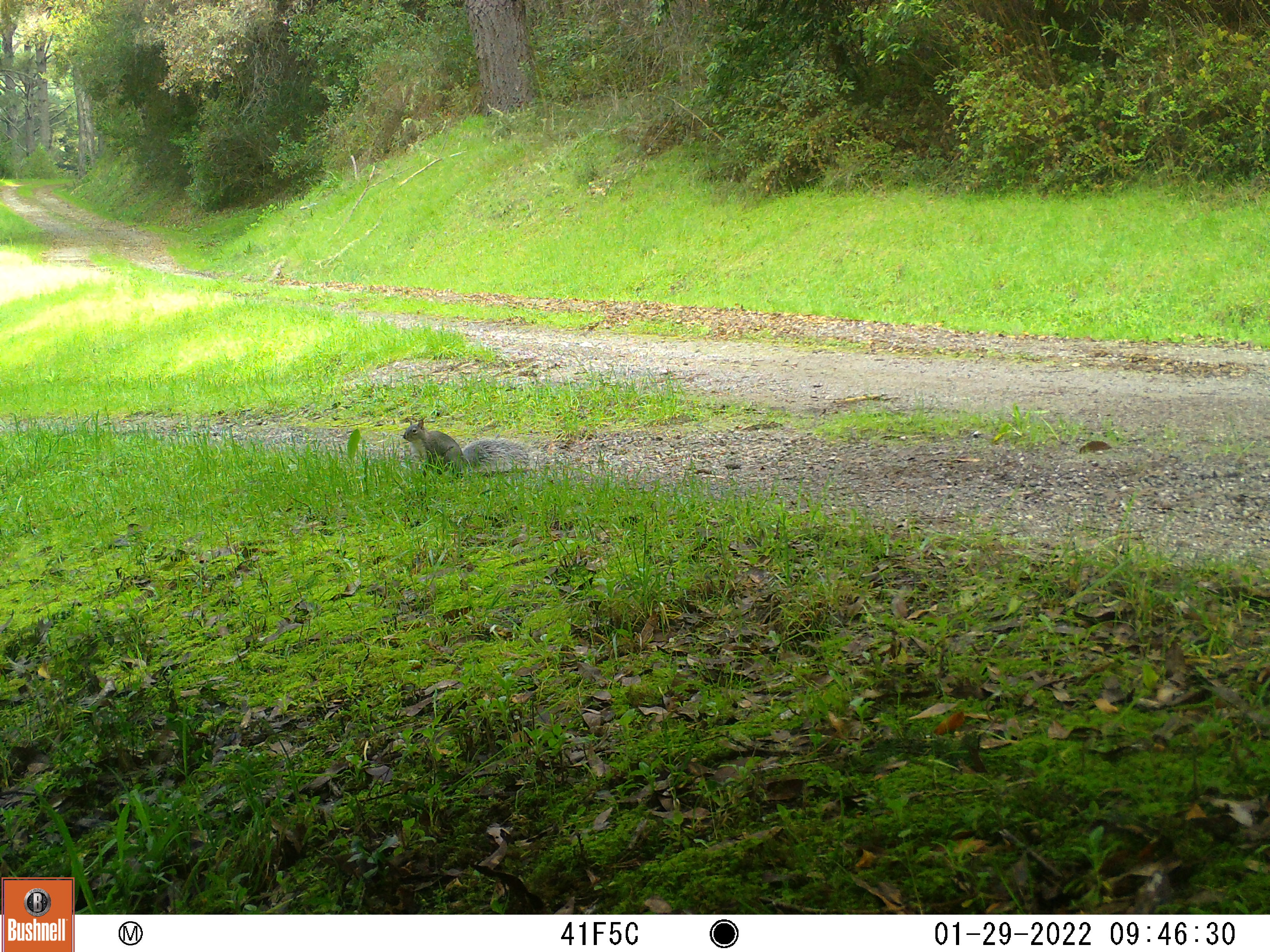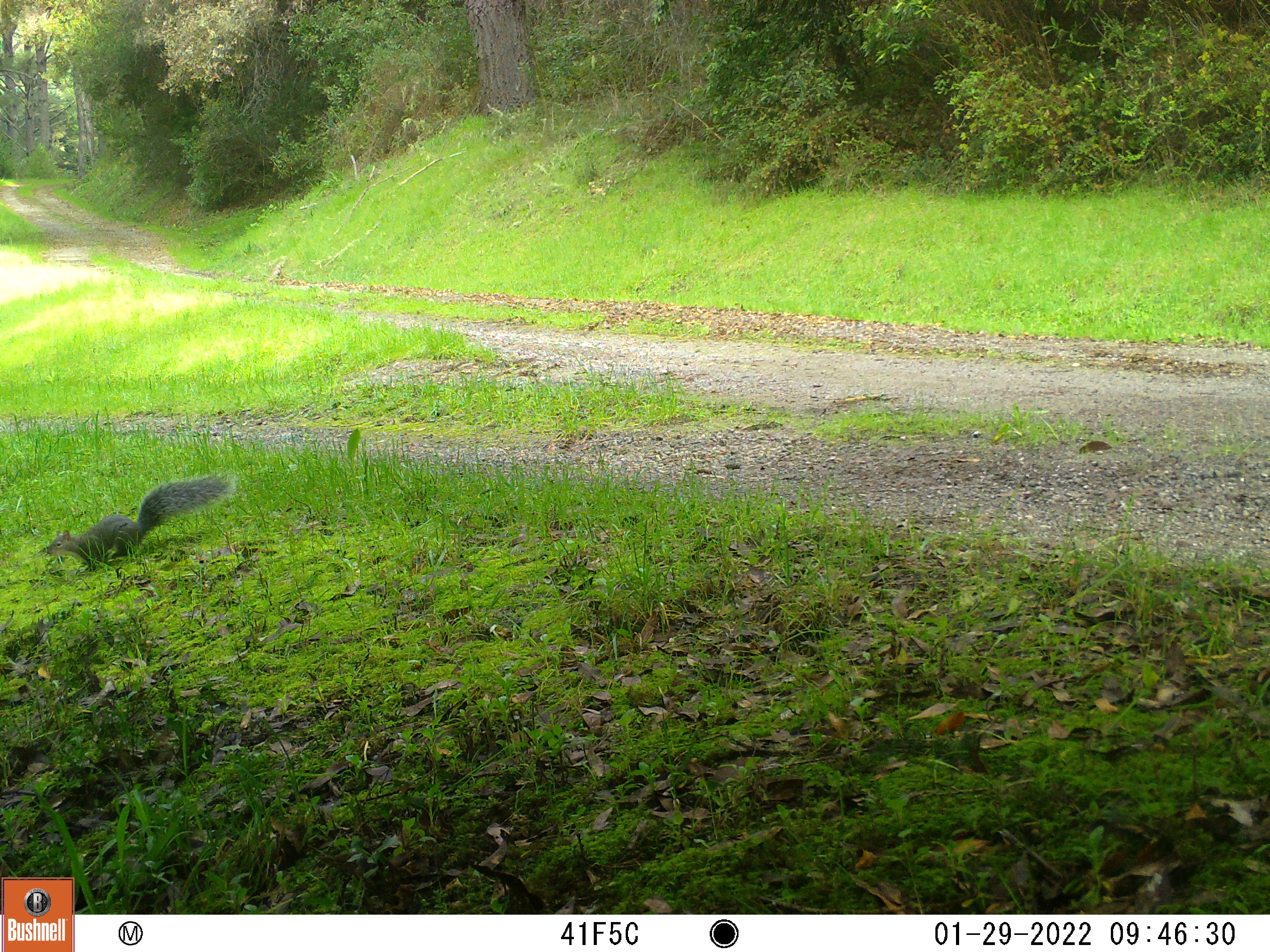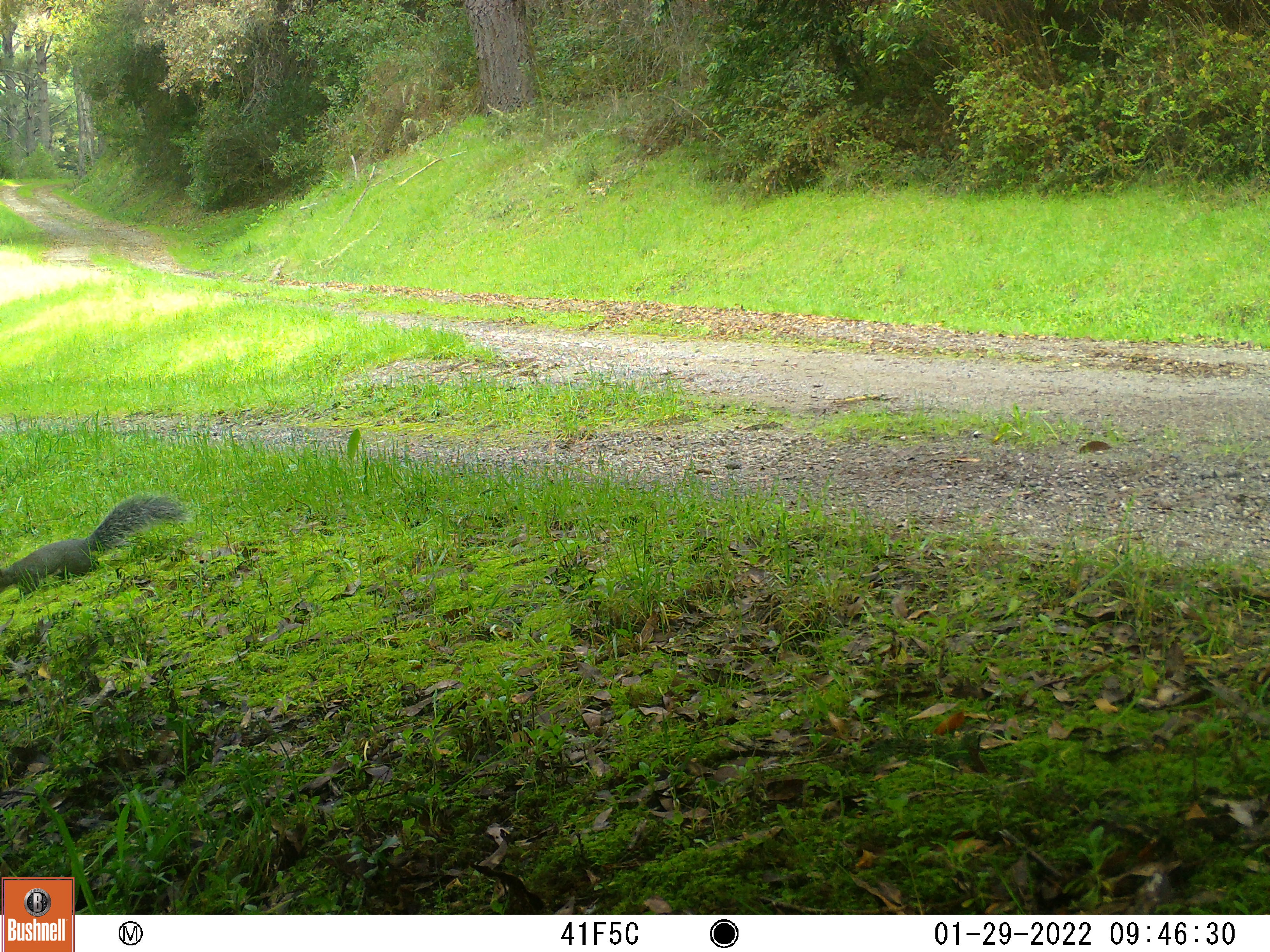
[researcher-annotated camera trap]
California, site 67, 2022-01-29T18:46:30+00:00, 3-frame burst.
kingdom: Animalia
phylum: Chordata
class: Mammalia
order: Rodentia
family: Sciuridae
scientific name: Sciuridae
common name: squirrel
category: unknown squirrel